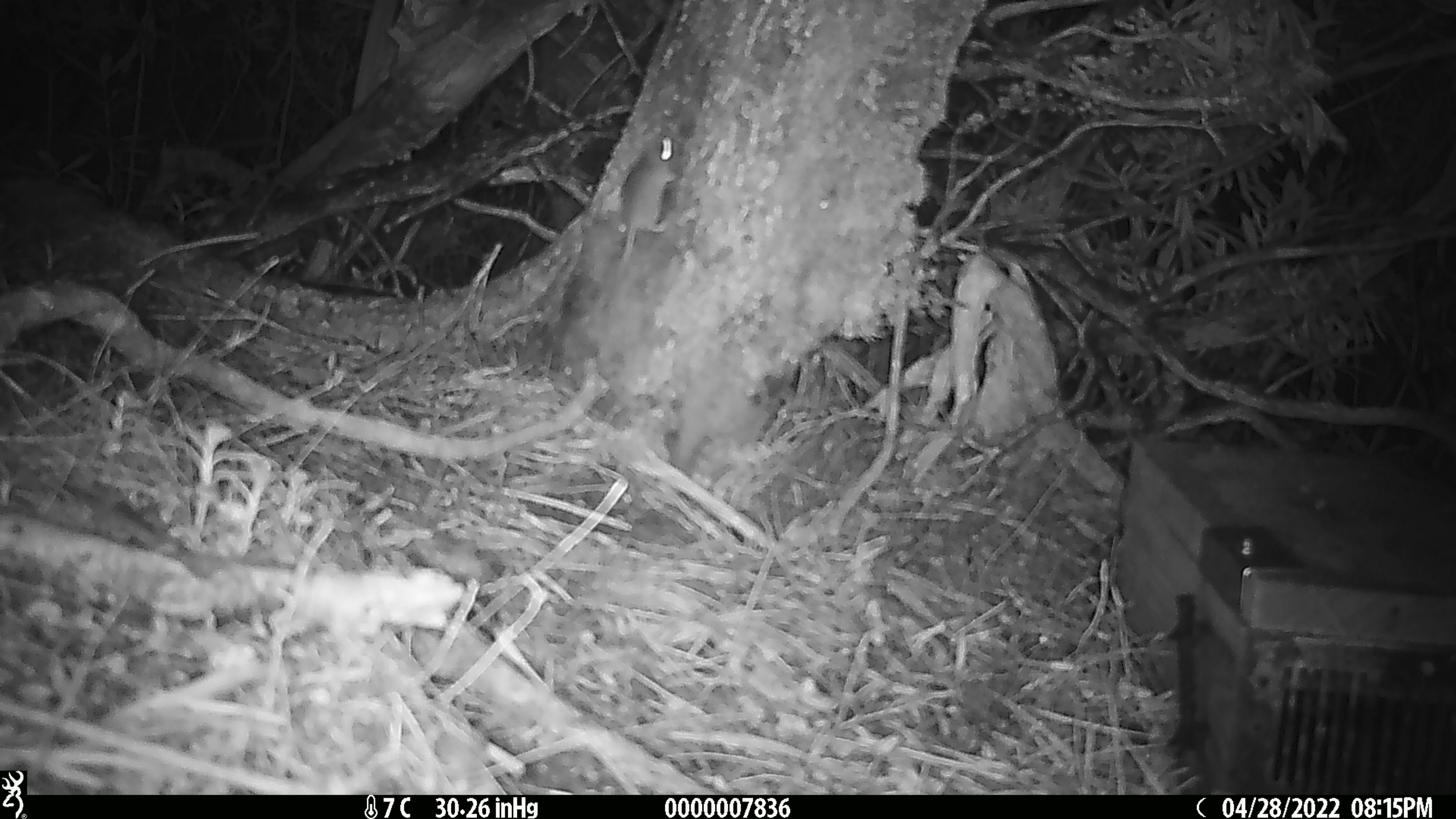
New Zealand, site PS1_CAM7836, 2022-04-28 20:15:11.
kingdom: Animalia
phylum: Chordata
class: Mammalia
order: Rodentia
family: Muridae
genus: Mus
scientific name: Mus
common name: mouse